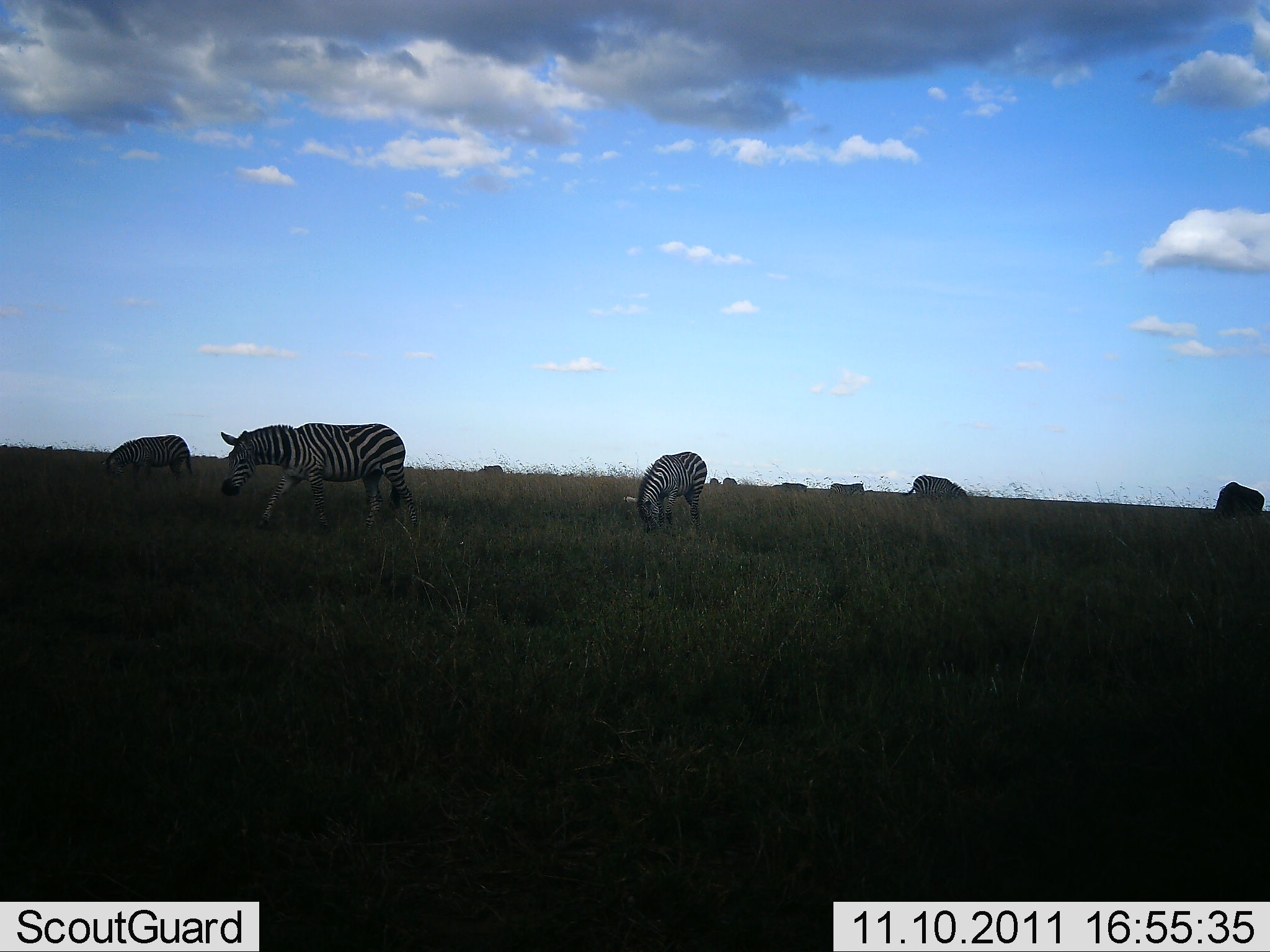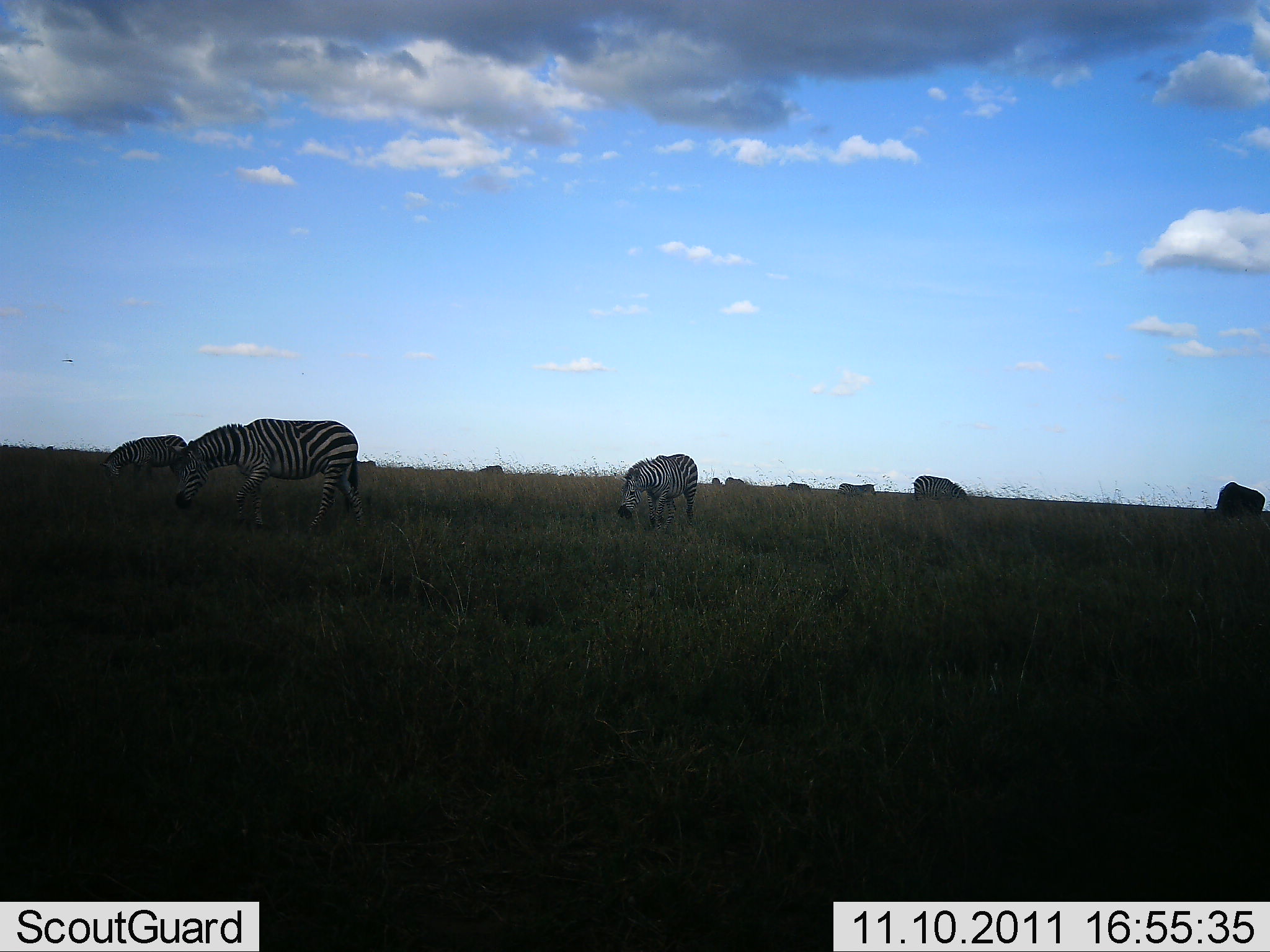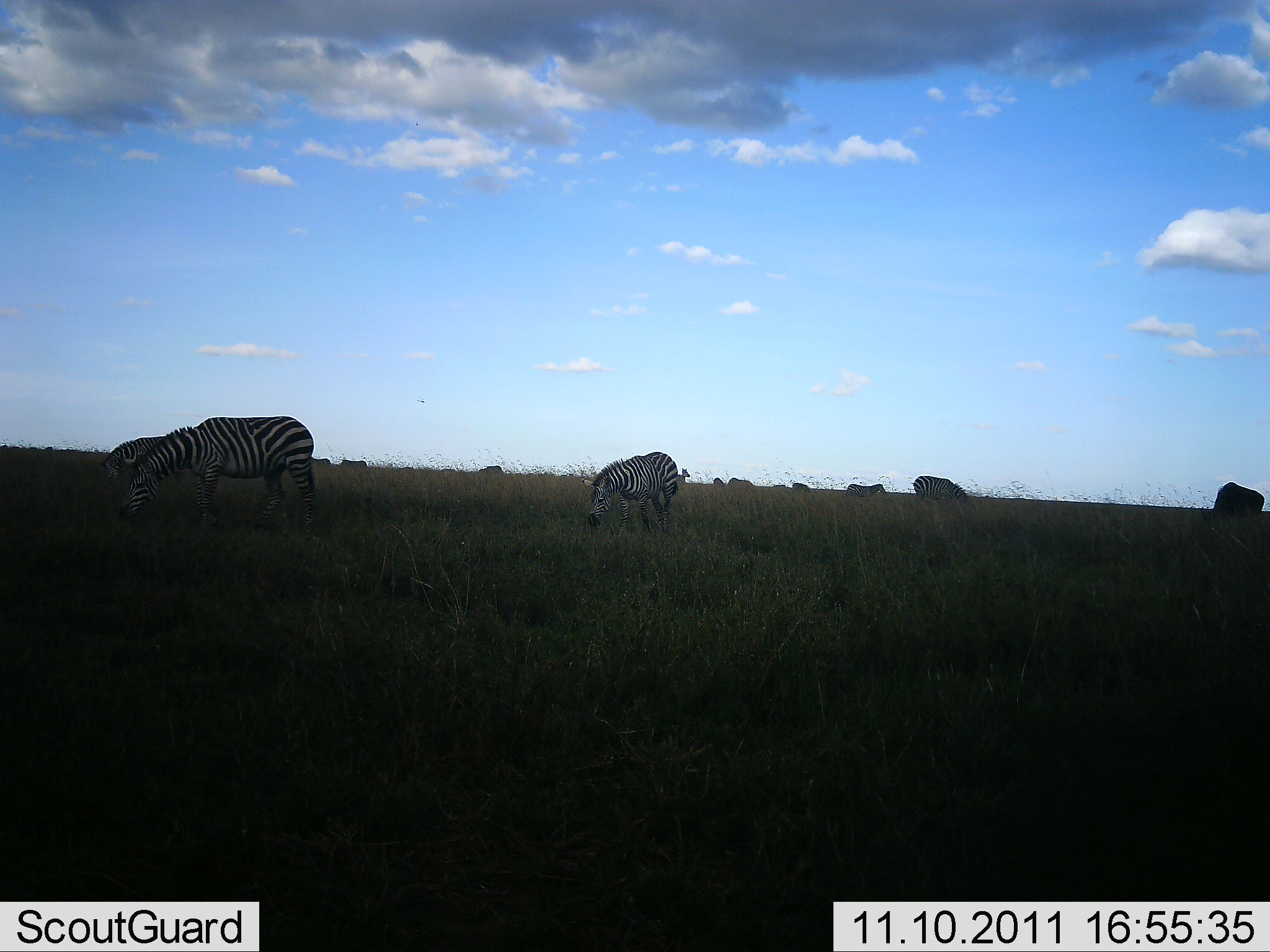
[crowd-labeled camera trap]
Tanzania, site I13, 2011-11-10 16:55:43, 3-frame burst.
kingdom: Animalia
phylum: Chordata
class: Mammalia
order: Perissodactyla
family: Equidae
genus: Equus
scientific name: Equus quagga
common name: plains zebra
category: zebra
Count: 9.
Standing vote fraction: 50%.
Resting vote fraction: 0%.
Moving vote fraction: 67%.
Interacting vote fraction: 0%.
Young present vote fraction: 0%.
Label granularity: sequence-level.